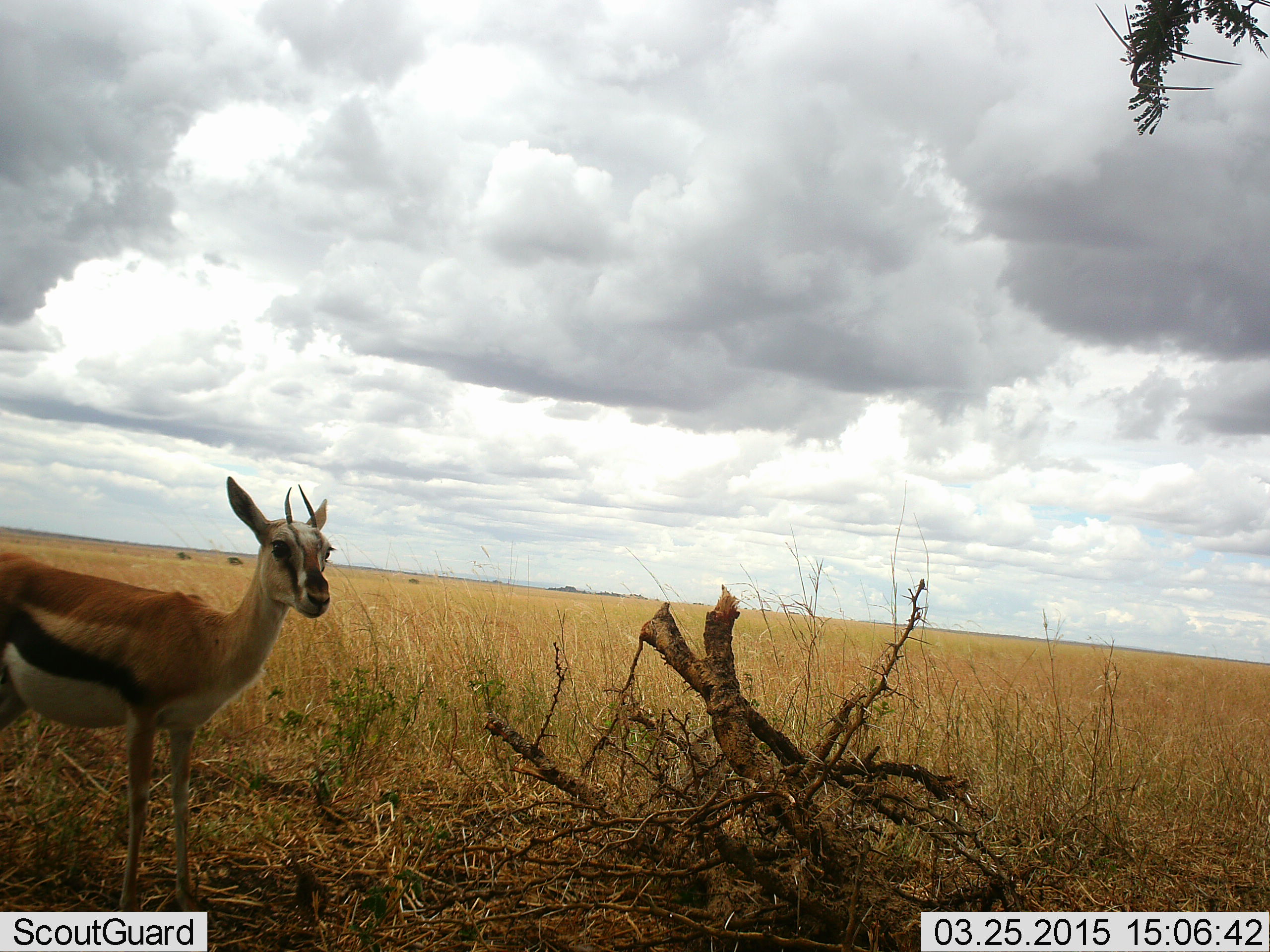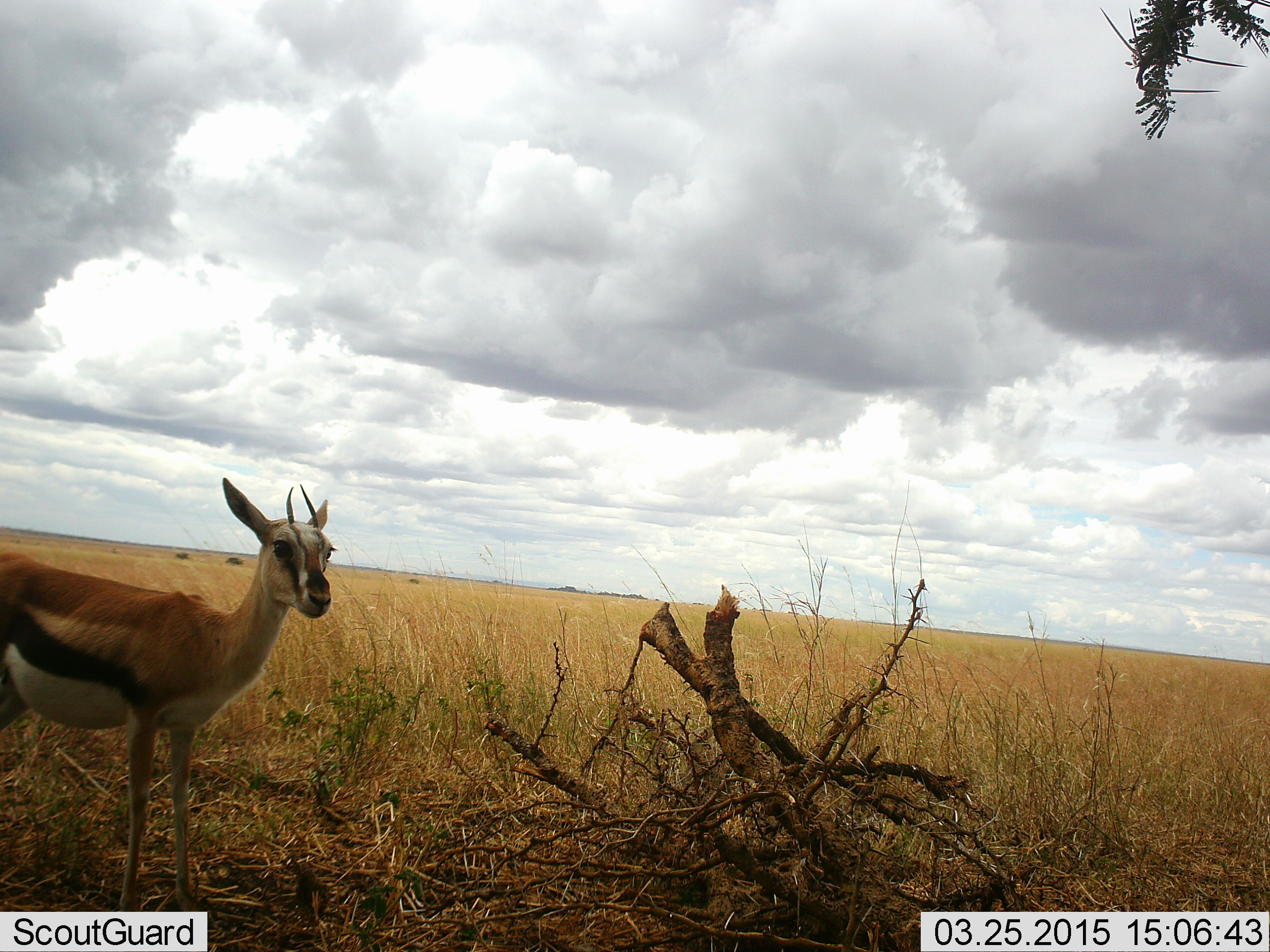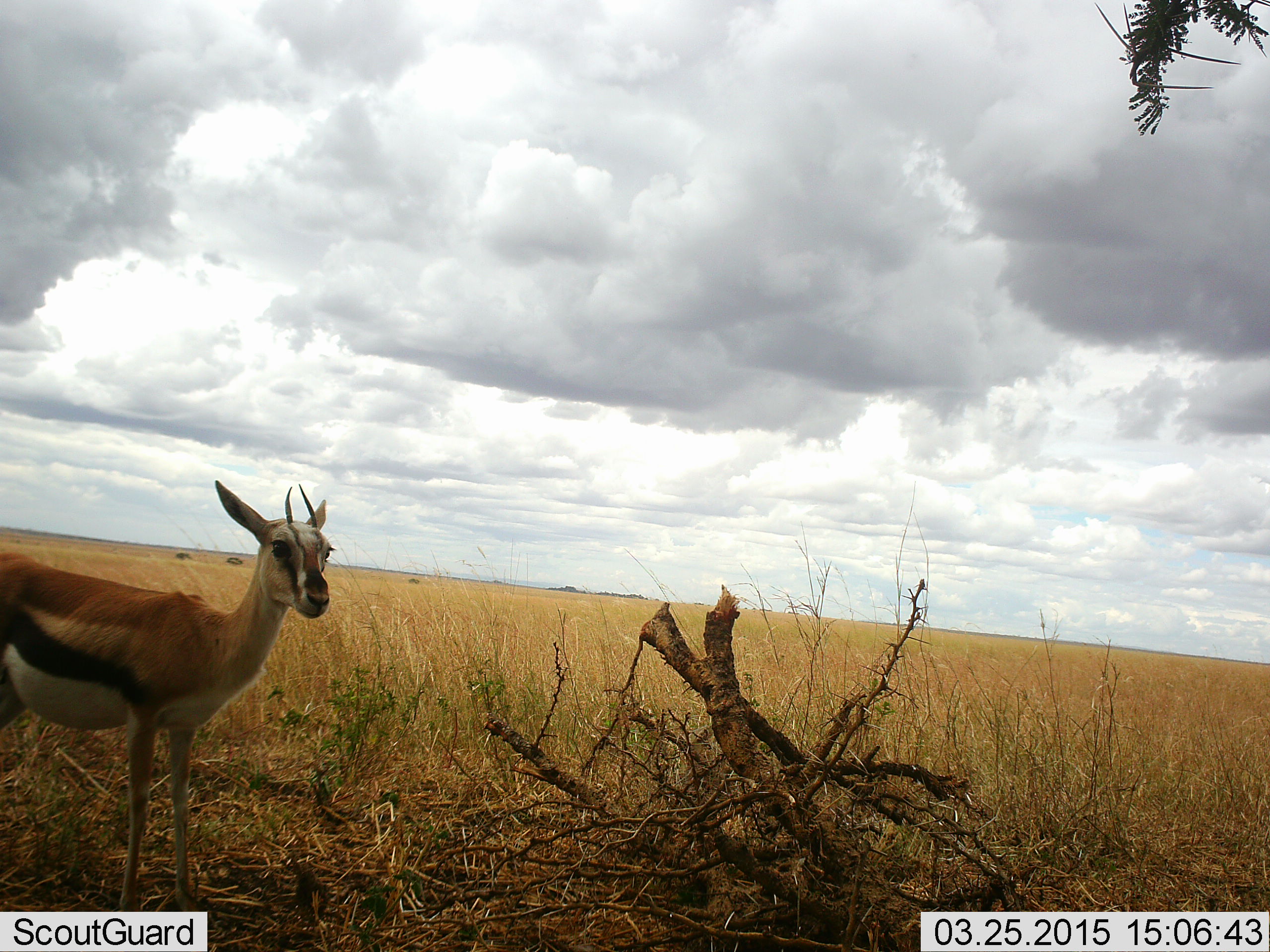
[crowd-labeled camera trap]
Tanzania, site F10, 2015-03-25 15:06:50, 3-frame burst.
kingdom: Animalia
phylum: Chordata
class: Mammalia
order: Artiodactyla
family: Bovidae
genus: Eudorcas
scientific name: Eudorcas thomsonii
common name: thomson's gazelle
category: gazellethomsons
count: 1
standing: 100%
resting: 0%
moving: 0%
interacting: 0%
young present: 0%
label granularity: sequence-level